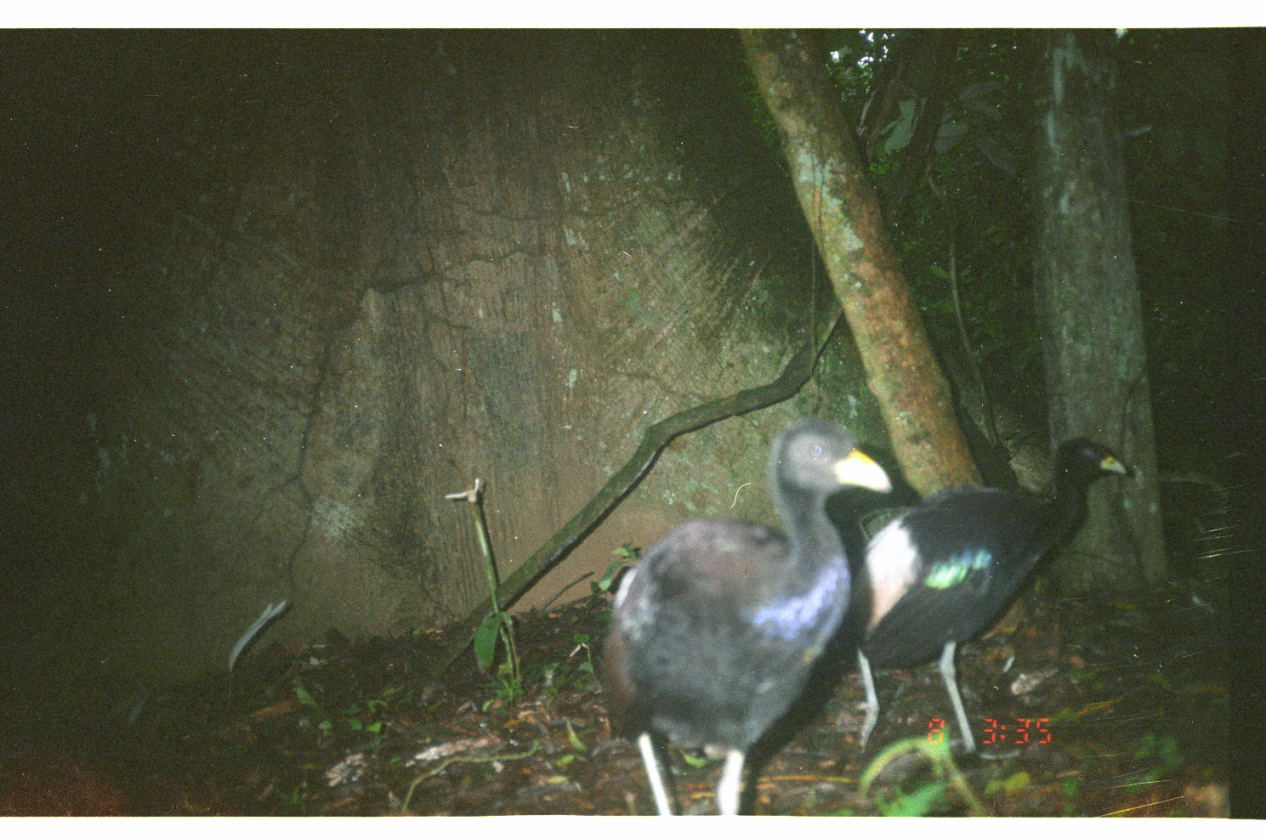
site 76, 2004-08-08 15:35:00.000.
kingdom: Animalia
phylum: Chordata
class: Aves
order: Gruiformes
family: Psophiidae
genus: Psophia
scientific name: Psophia leucoptera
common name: pale-winged trumpeter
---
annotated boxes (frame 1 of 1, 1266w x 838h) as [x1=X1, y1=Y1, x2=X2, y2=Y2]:
psophia leucoptera: [x1=599, y1=422, x2=894, y2=817]; [x1=853, y1=439, x2=1131, y2=751]